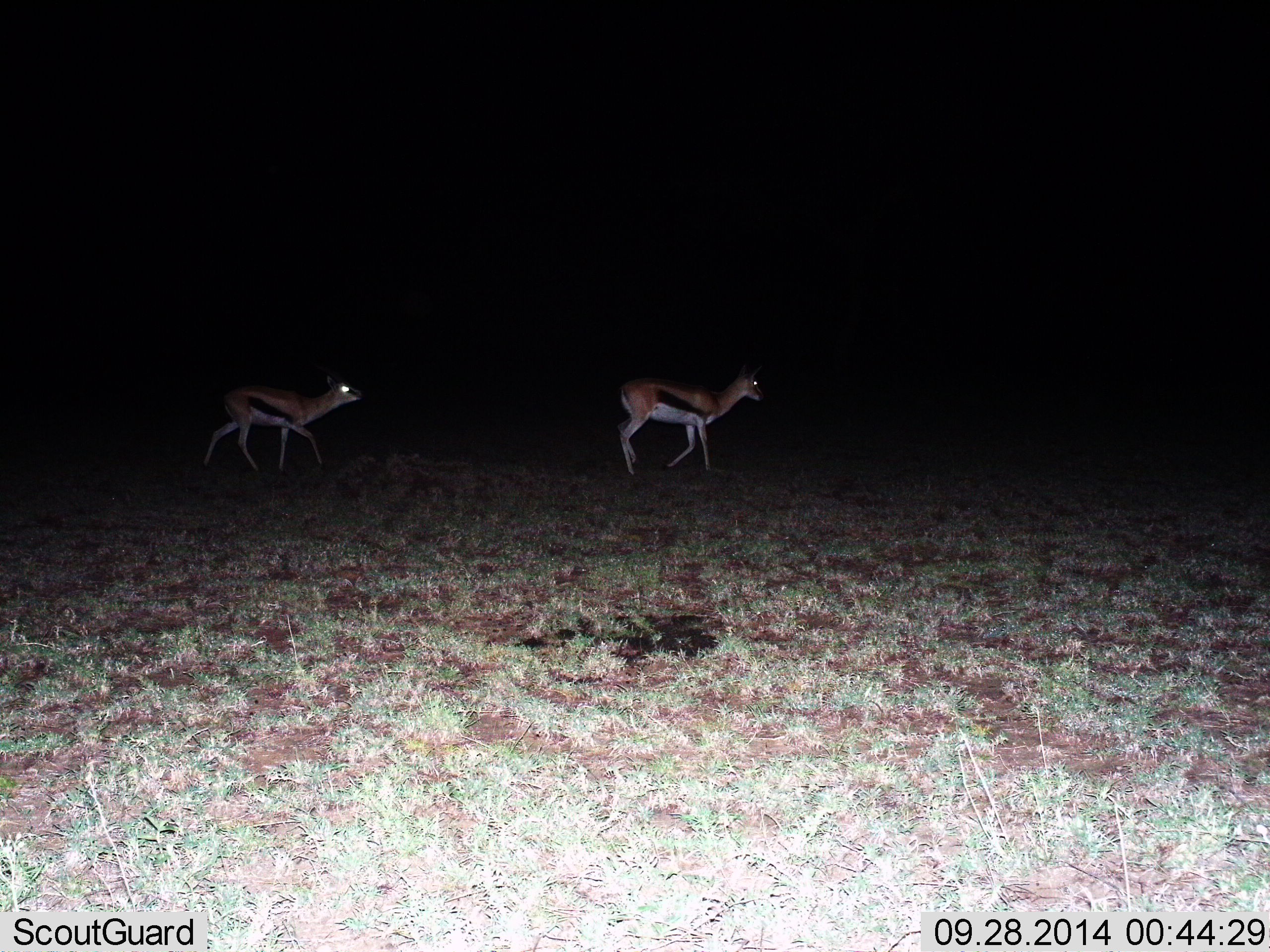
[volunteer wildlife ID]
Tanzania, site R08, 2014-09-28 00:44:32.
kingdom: Animalia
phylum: Chordata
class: Mammalia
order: Artiodactyla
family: Bovidae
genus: Eudorcas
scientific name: Eudorcas thomsonii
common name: thomson's gazelle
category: gazellethomsons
Gazellethomsons (thomson's gazelle) (Eudorcas thomsonii), count 2. Behavior (volunteer vote fractions): standing 10%, resting 0%, moving 100%, interacting 0%. Young present (vote fraction): 0%. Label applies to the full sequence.